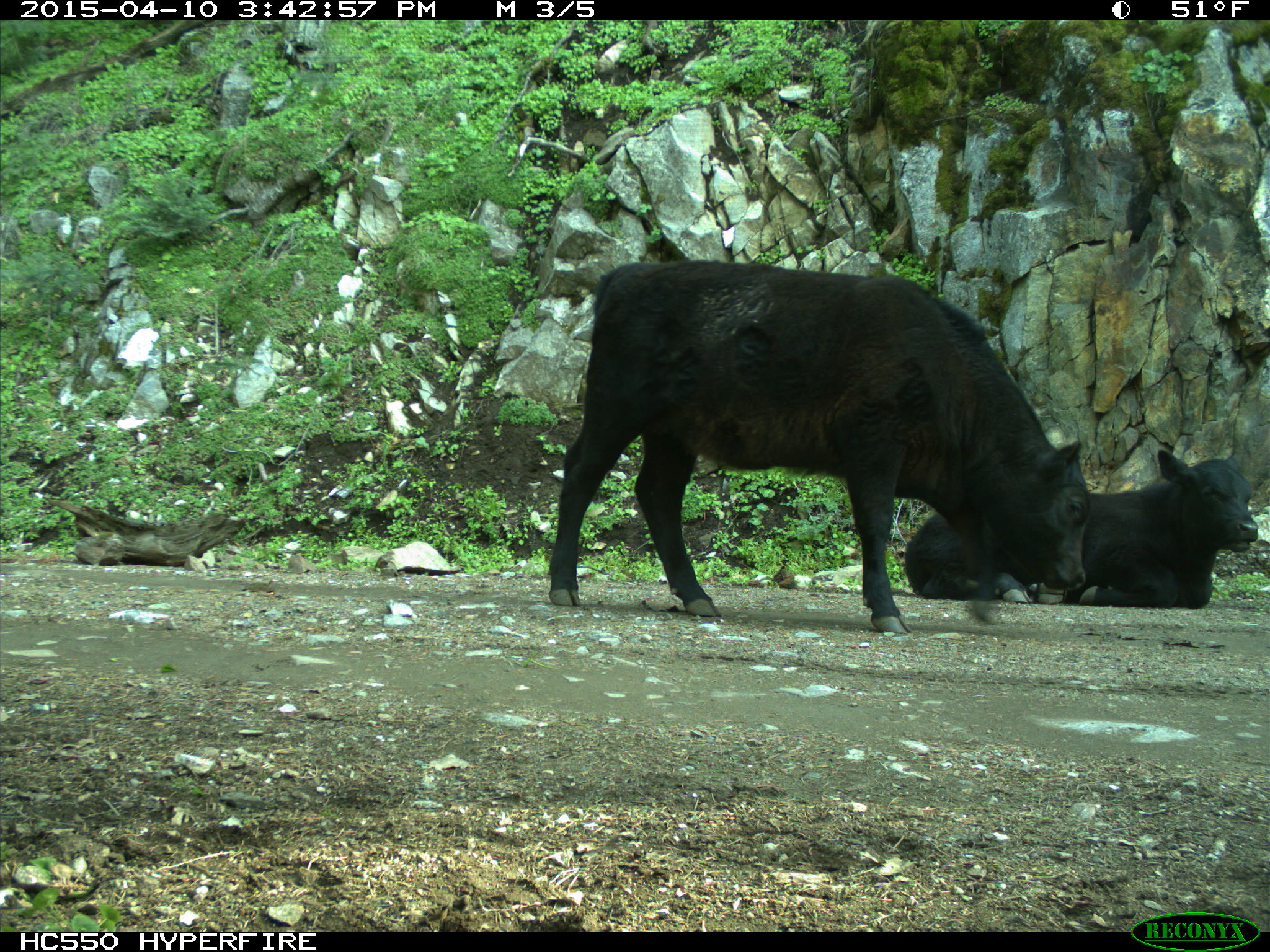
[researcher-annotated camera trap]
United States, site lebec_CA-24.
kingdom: Animalia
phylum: Chordata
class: Mammalia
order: Artiodactyla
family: Bovidae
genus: Bos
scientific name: Bos taurus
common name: domestic cow